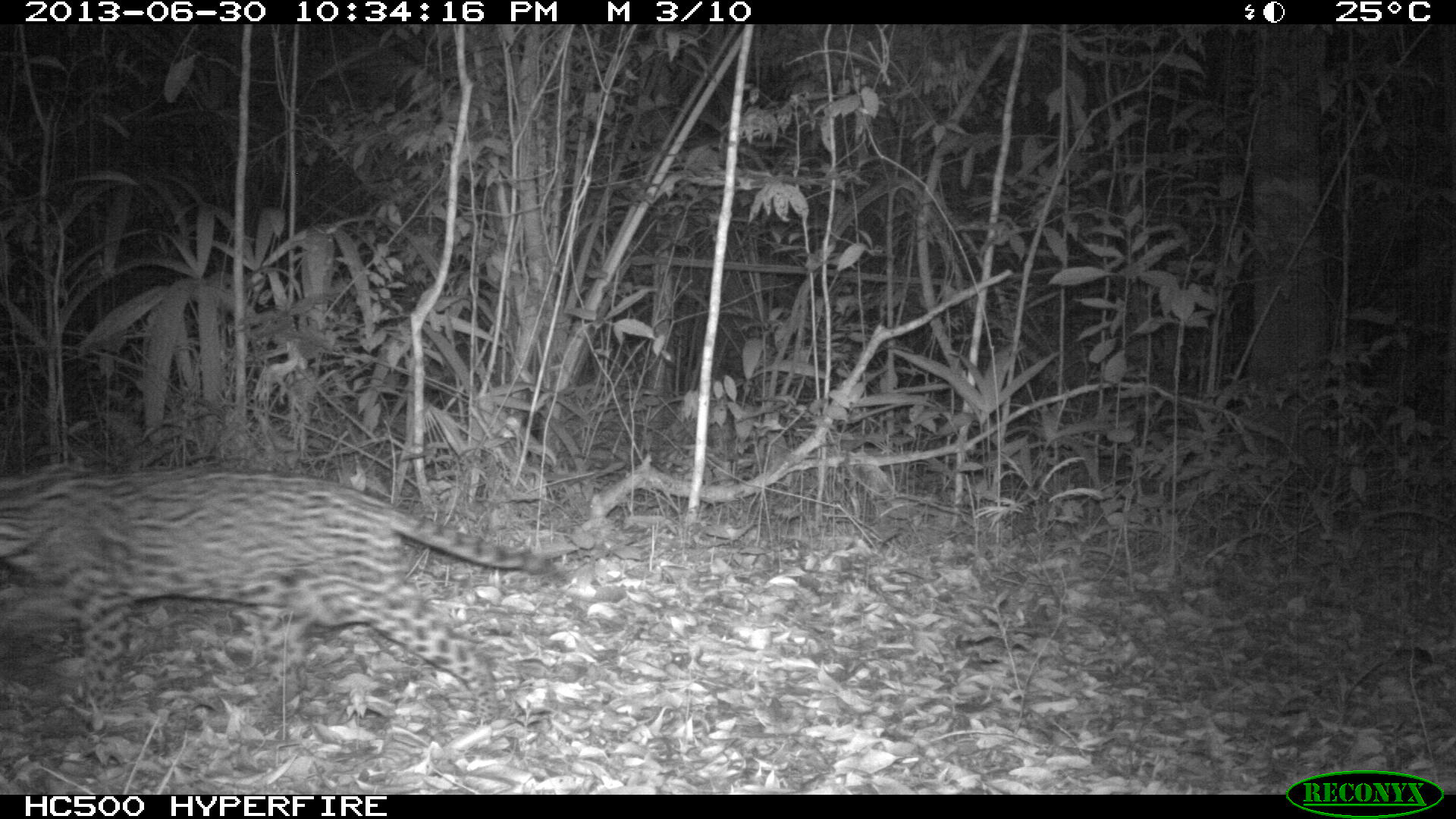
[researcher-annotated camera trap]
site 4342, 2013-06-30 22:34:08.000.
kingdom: Animalia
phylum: Chordata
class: Mammalia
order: Carnivora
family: Felidae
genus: Leopardus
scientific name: Leopardus pardalis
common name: ocelot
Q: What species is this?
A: Leopardus pardalis (ocelot).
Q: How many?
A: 1.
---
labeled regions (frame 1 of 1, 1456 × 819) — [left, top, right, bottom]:
leopardus pardalis: [0, 470, 554, 720]